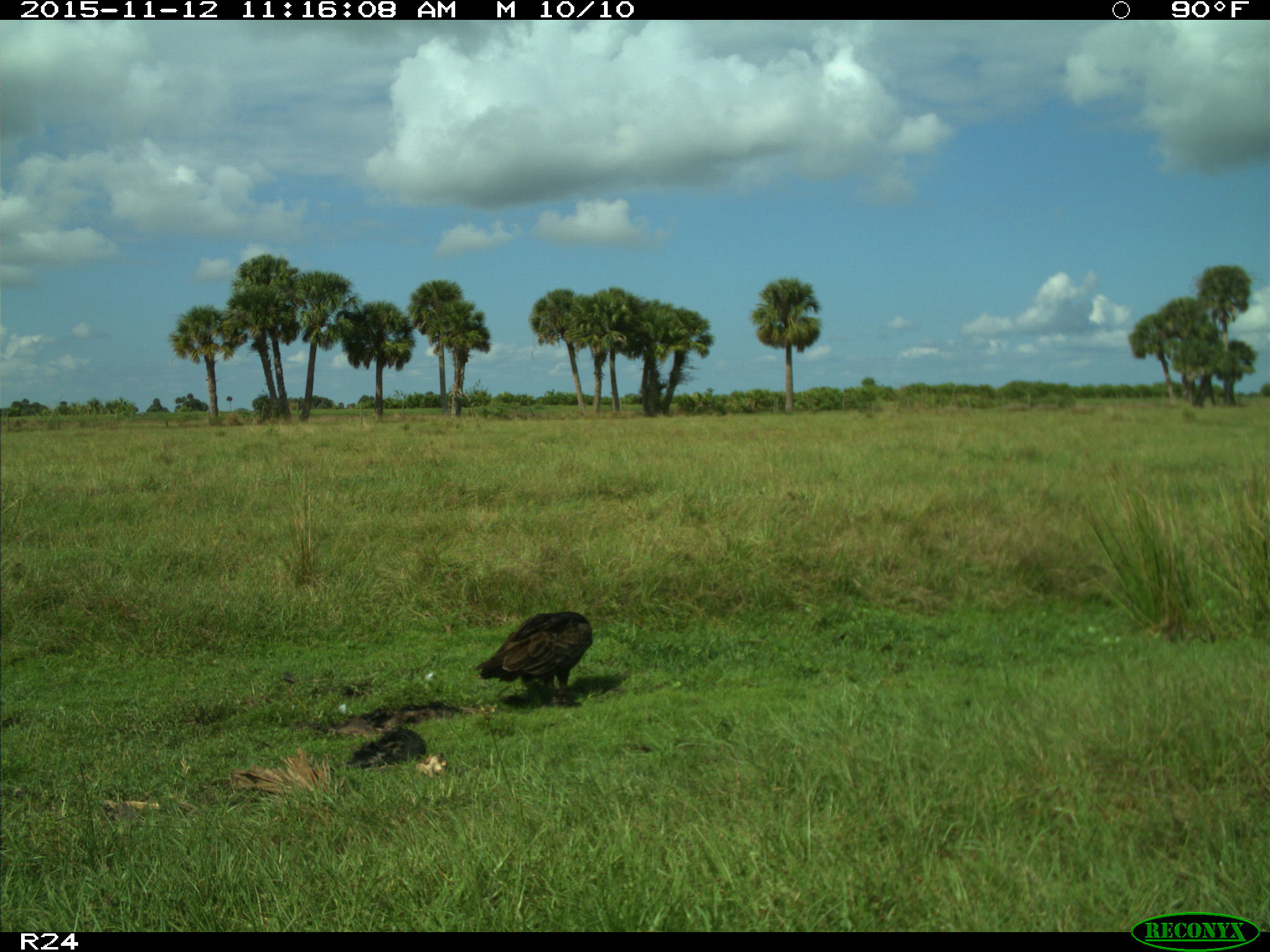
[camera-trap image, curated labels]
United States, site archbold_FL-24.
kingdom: Animalia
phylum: Chordata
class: Aves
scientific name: Aves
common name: birds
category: unidentified bird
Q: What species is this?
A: Unidentified bird (birds) (Aves).